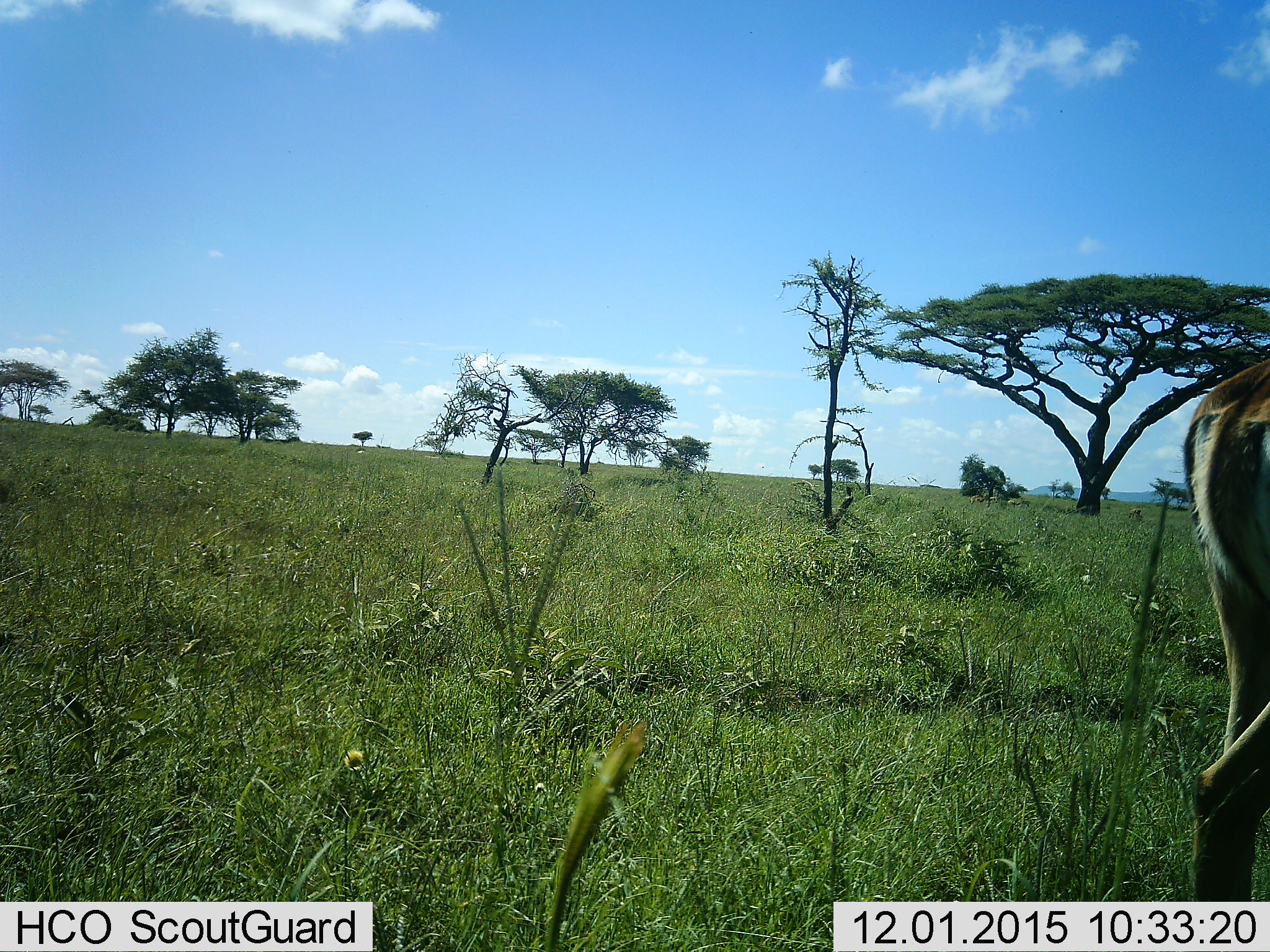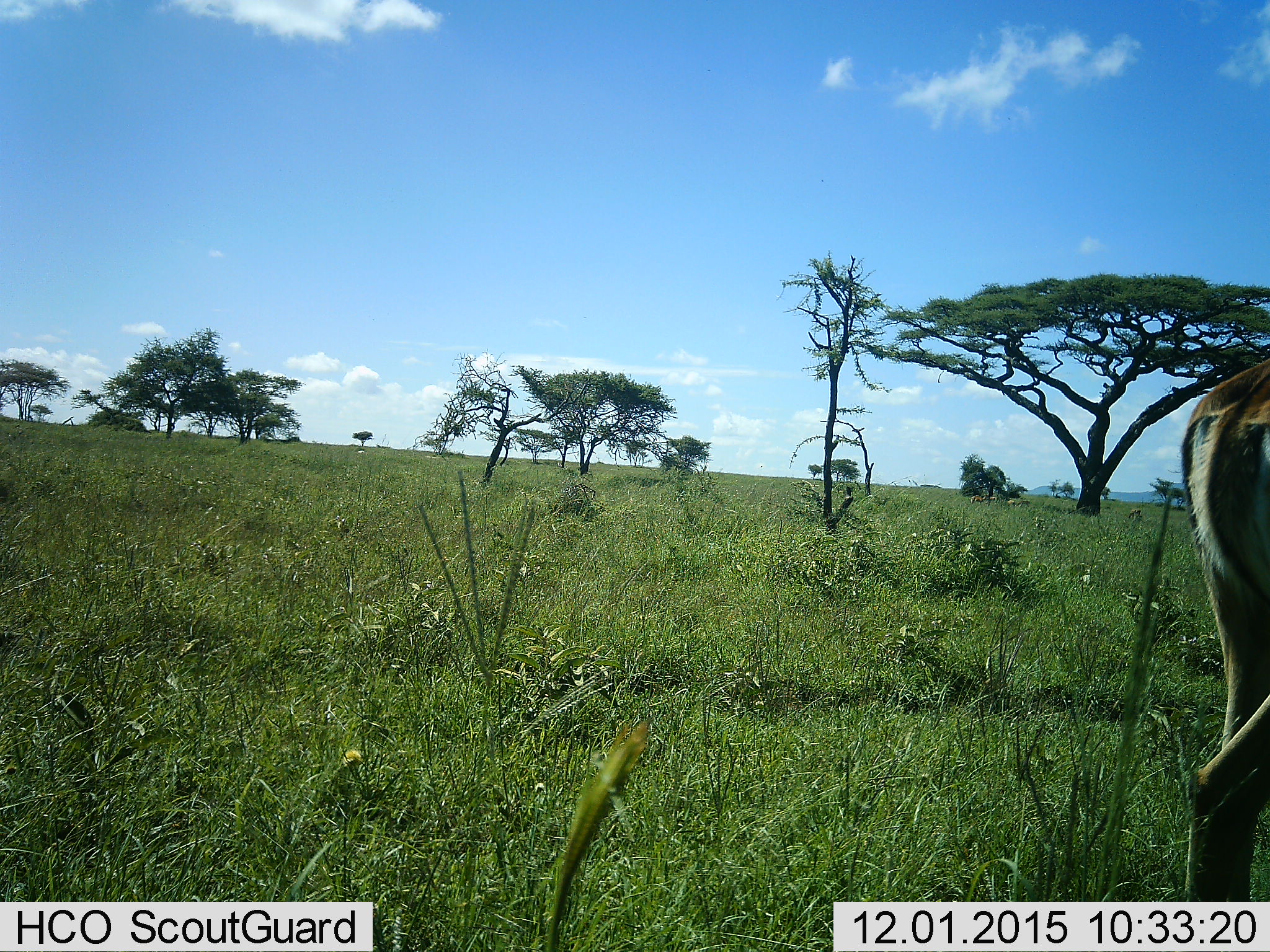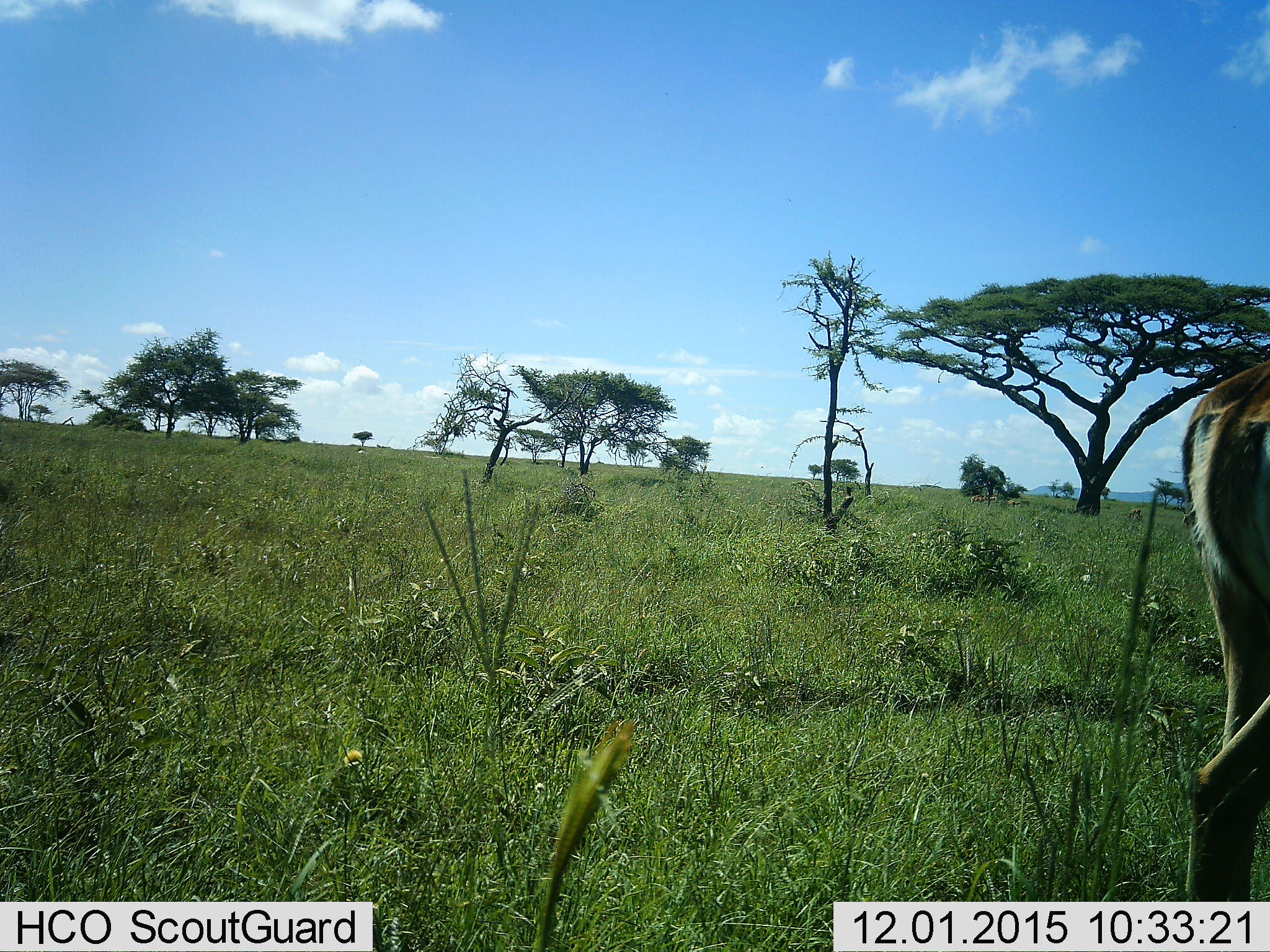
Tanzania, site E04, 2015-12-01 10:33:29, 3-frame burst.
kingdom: Animalia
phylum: Chordata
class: Mammalia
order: Artiodactyla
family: Bovidae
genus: Aepyceros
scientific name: Aepyceros melampus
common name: impala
Impala (Aepyceros melampus), count 6. Behavior (volunteer vote fractions): standing 83%, resting 0%, moving 17%, interacting 0%. Young present (vote fraction): 0%. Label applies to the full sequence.